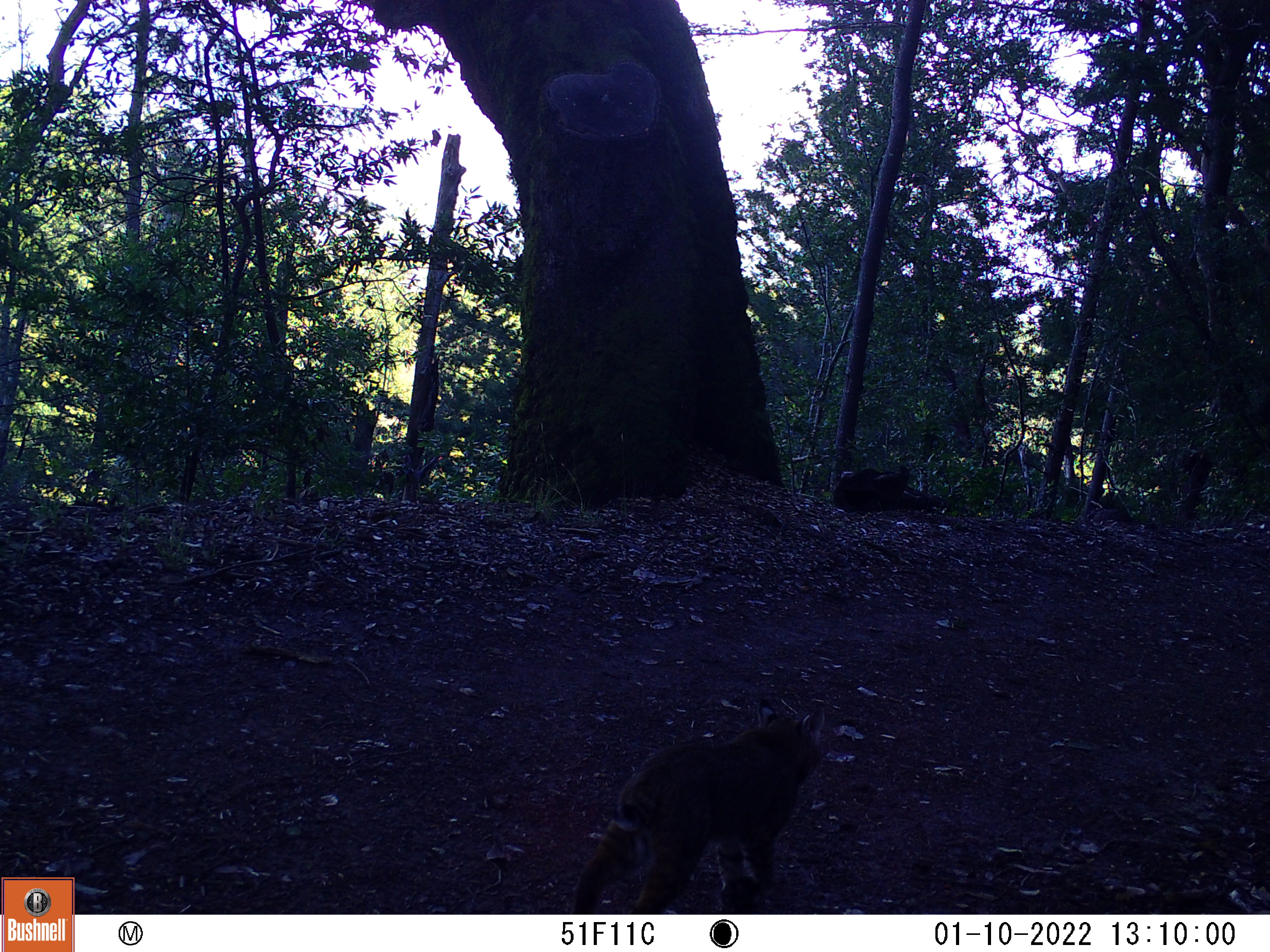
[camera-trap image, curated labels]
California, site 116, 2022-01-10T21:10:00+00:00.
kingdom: Animalia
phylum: Chordata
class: Mammalia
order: Carnivora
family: Felidae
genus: Lynx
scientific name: Lynx rufus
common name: bobcat